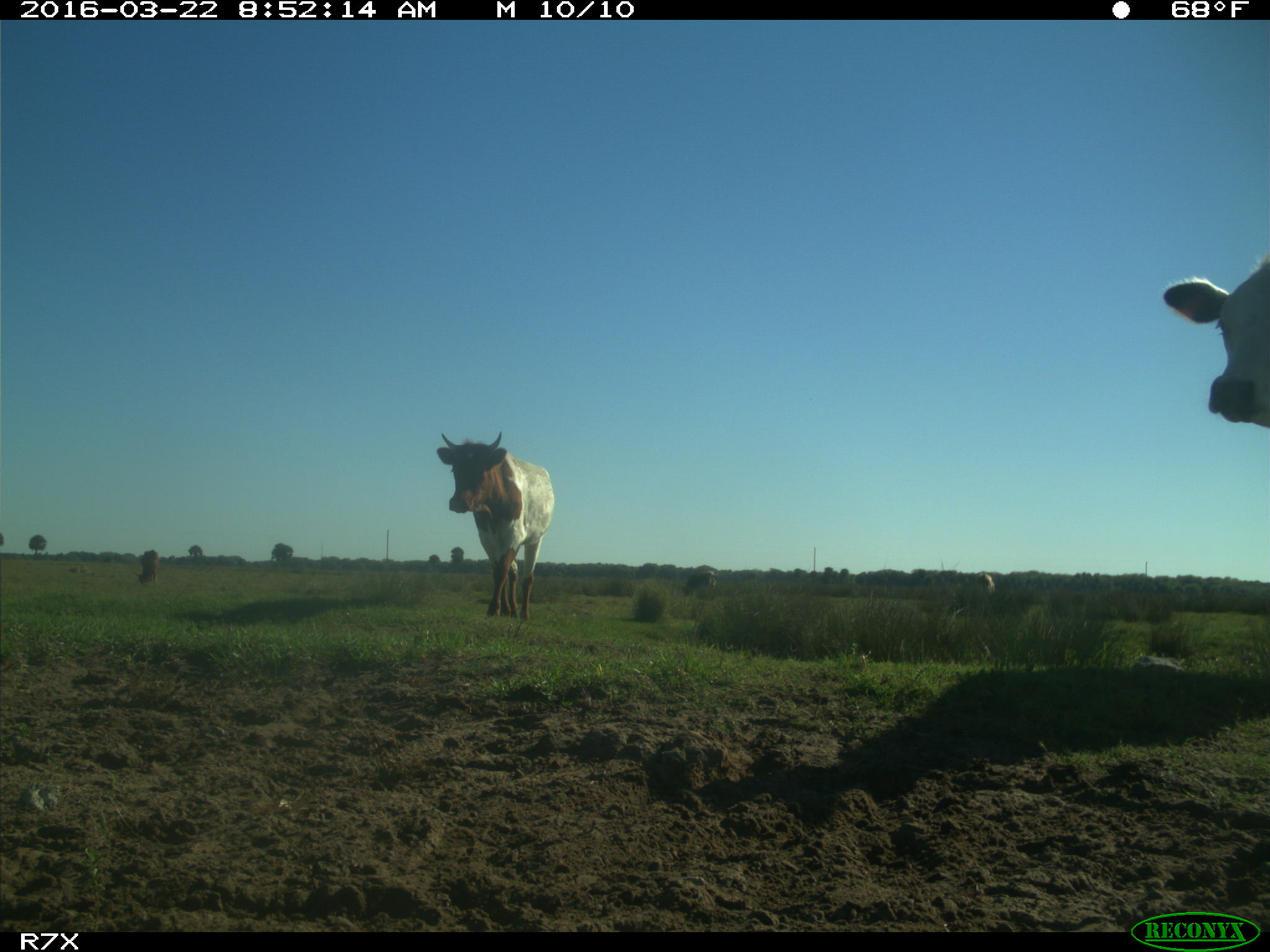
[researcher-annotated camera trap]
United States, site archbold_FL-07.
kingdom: Animalia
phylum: Chordata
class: Mammalia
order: Artiodactyla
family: Bovidae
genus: Bos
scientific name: Bos taurus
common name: domestic cow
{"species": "Bos taurus (domestic cow)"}